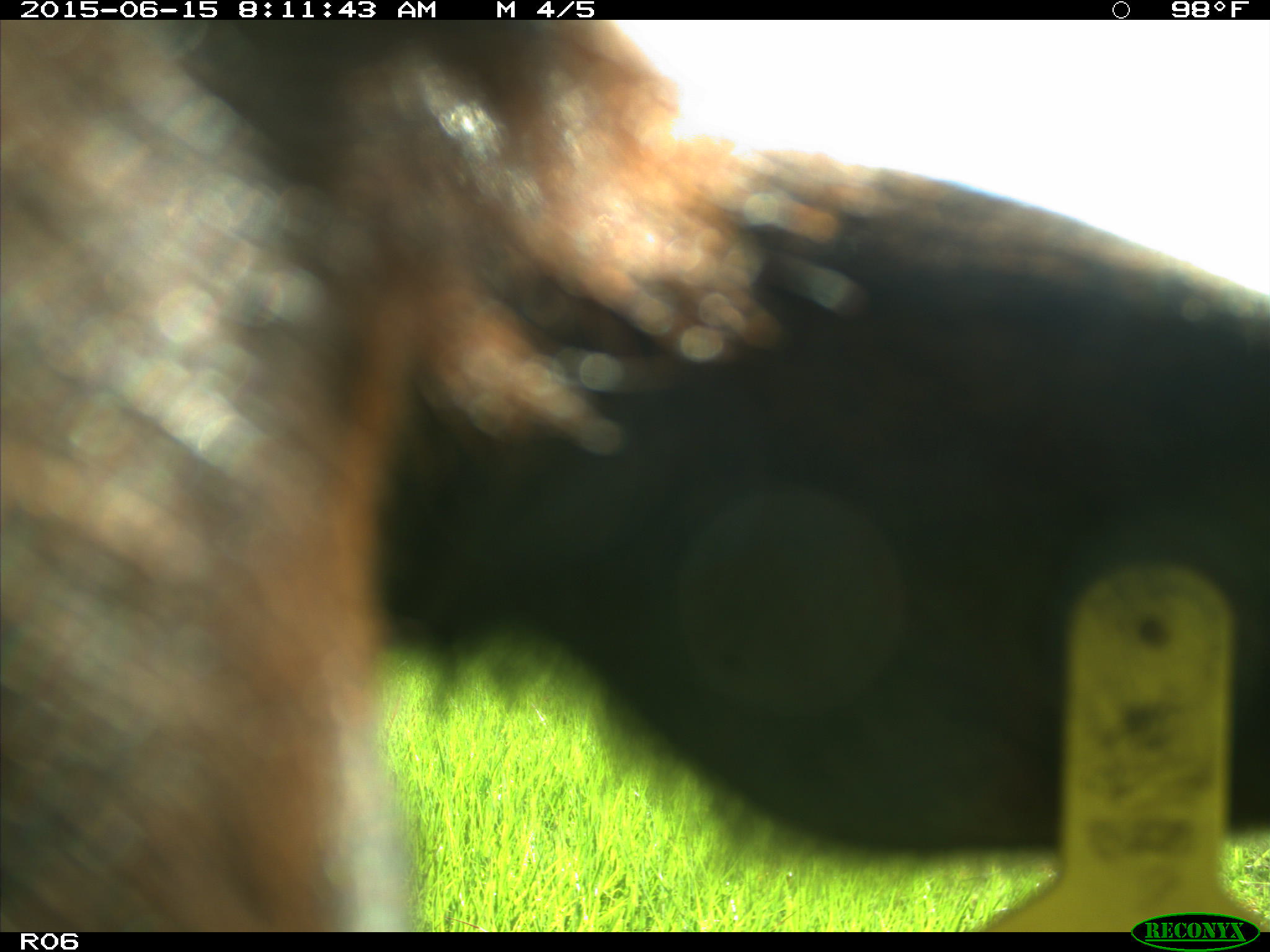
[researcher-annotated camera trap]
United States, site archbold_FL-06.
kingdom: Animalia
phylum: Chordata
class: Mammalia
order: Artiodactyla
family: Bovidae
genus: Bos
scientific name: Bos taurus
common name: domestic cow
Bos taurus (domestic cow).